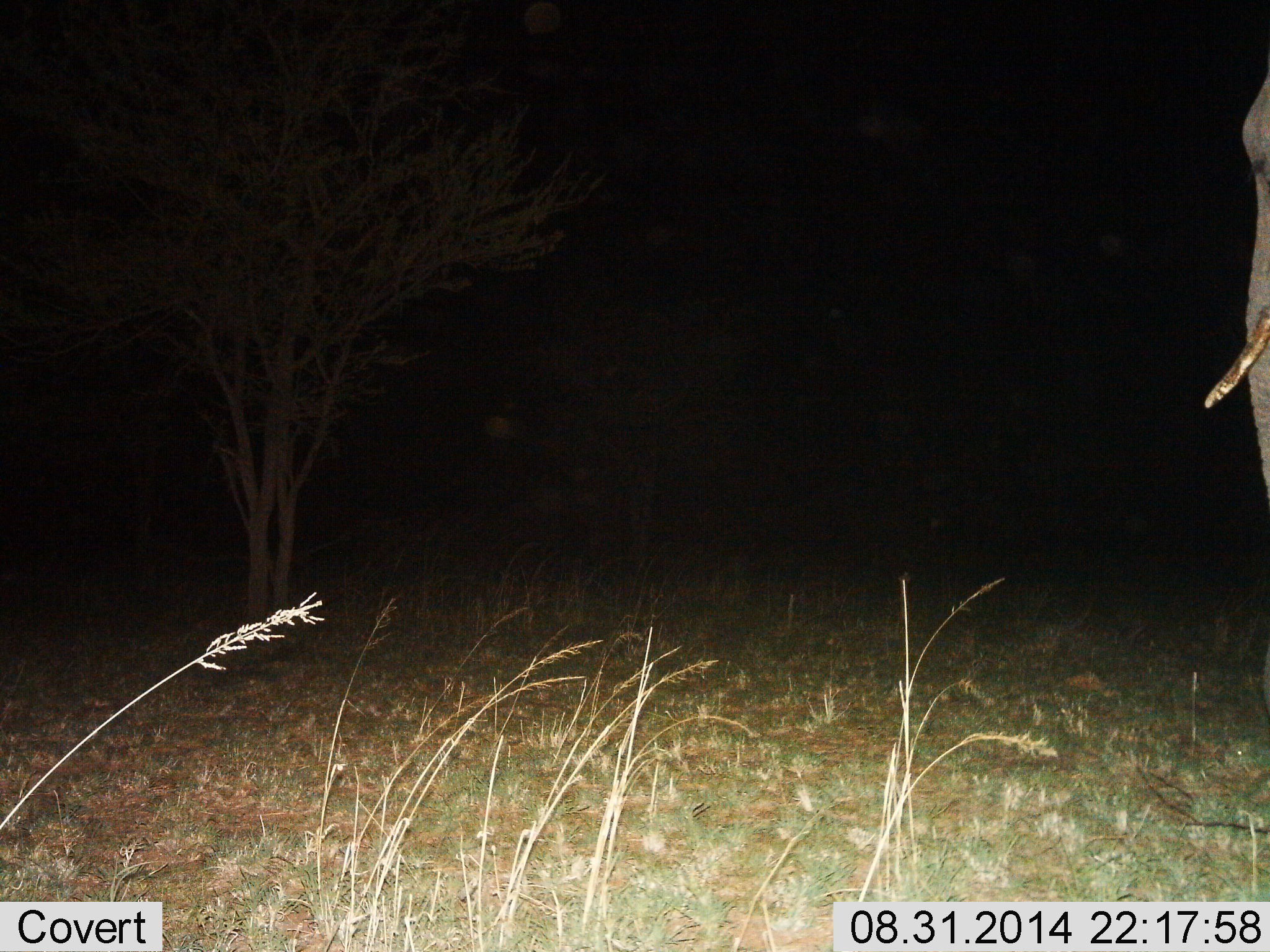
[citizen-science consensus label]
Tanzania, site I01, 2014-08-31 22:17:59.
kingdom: Animalia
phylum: Chordata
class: Mammalia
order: Proboscidea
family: Elephantidae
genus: Loxodonta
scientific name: Loxodonta africana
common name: african bush elephant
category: elephant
Elephant (african bush elephant) (Loxodonta africana), count 1. Behavior (volunteer vote fractions): standing 90%, resting 0%, moving 10%, interacting 0%. Young present (vote fraction): 0%. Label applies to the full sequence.